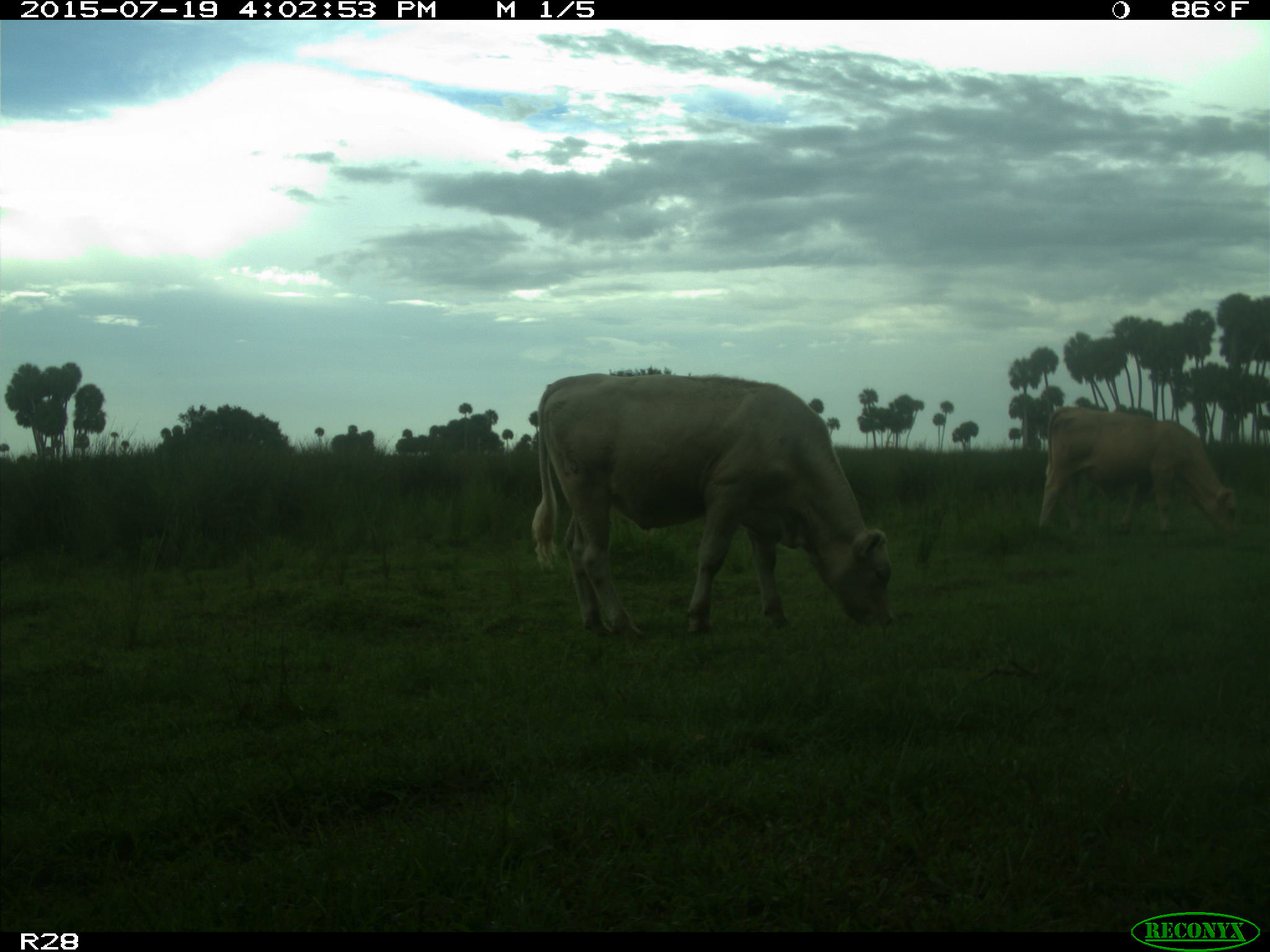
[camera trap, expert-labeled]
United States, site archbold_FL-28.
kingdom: Animalia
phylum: Chordata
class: Mammalia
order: Artiodactyla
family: Bovidae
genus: Bos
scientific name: Bos taurus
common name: domestic cow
Bos taurus (domestic cow).